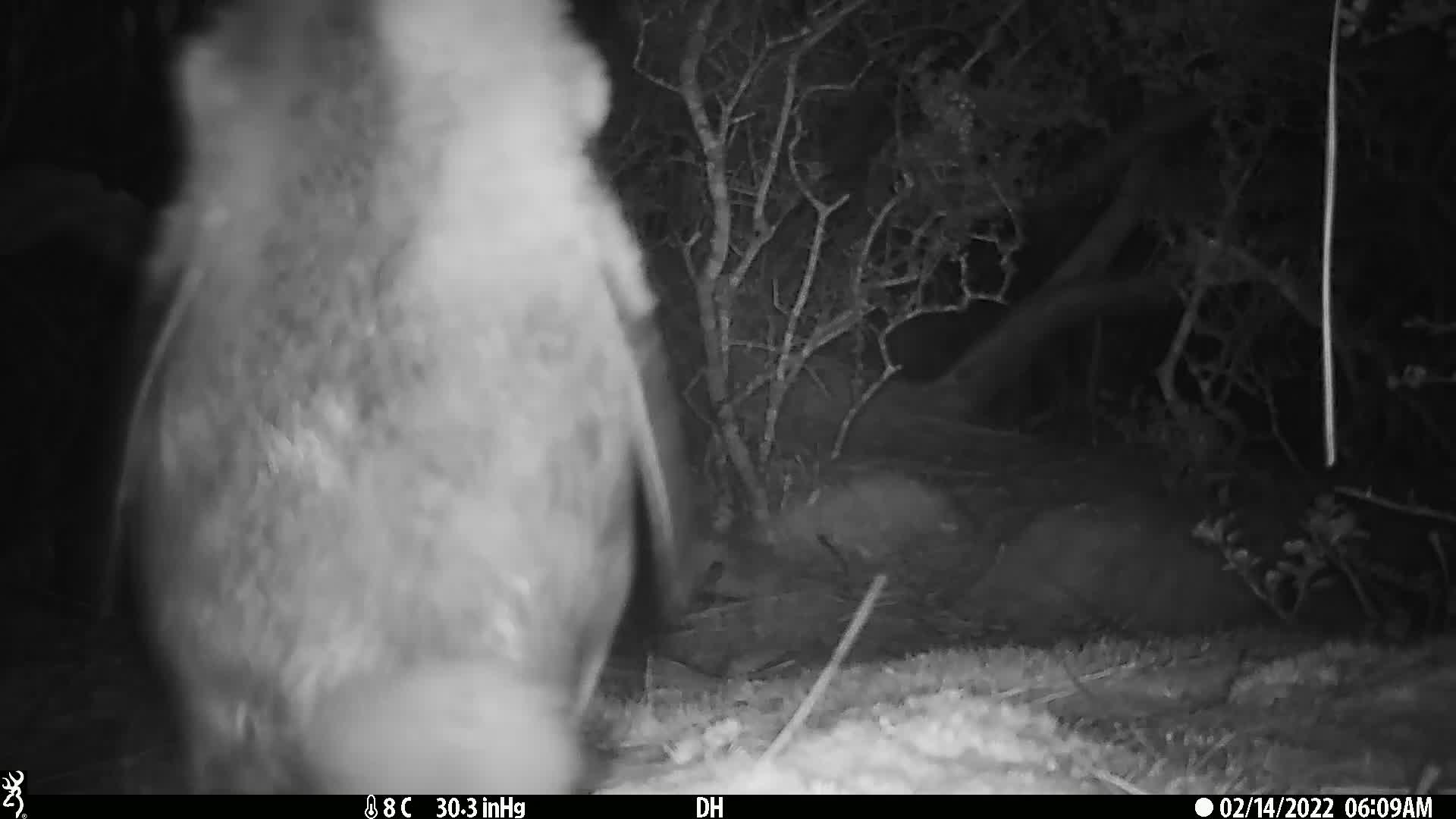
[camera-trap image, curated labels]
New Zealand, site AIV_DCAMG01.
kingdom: Animalia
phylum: Chordata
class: Aves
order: Sphenisciformes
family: Spheniscidae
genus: Megadyptes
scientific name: Megadyptes antipodes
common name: yellow-eyed penguin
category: yellow eyed penguin